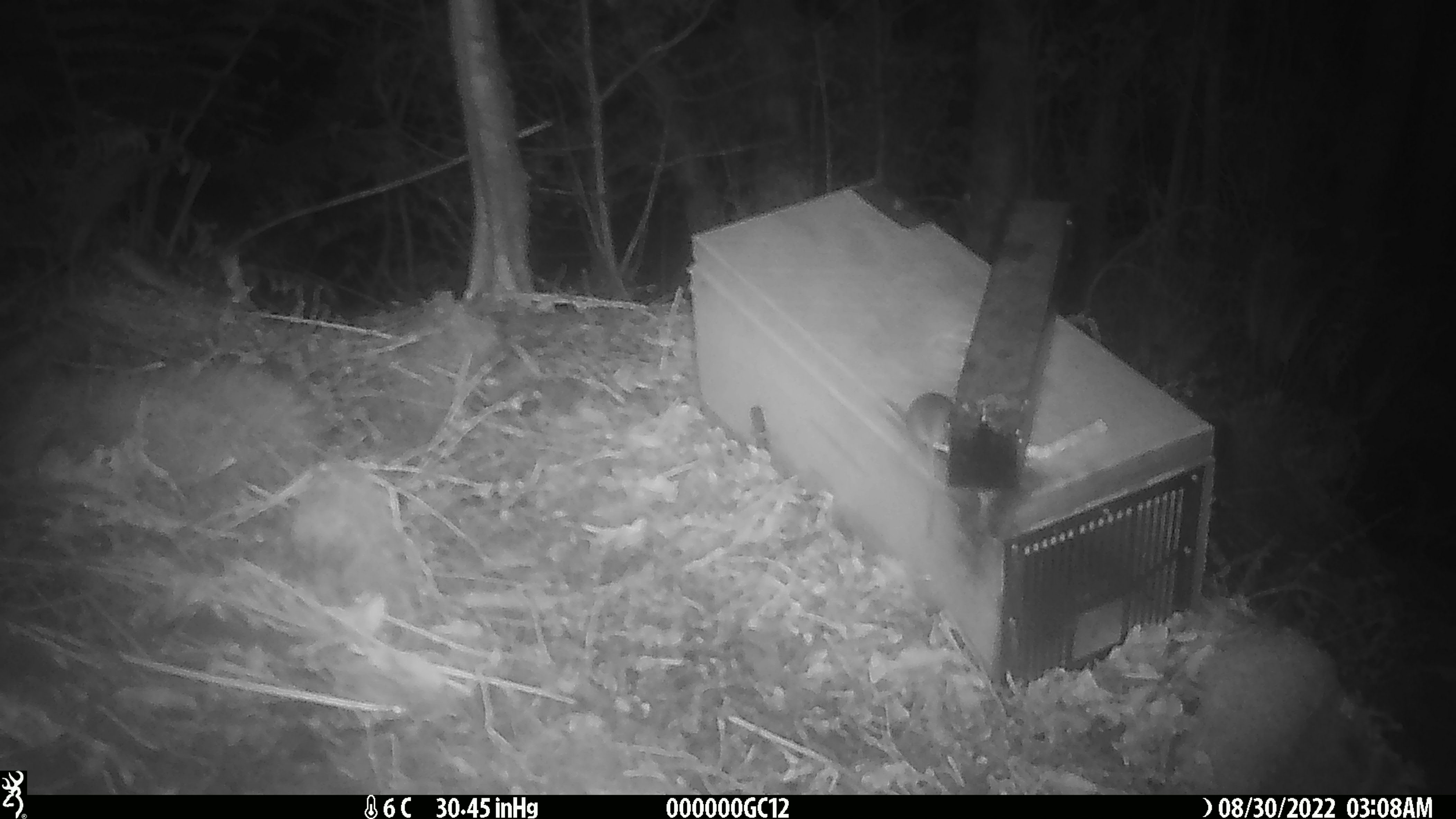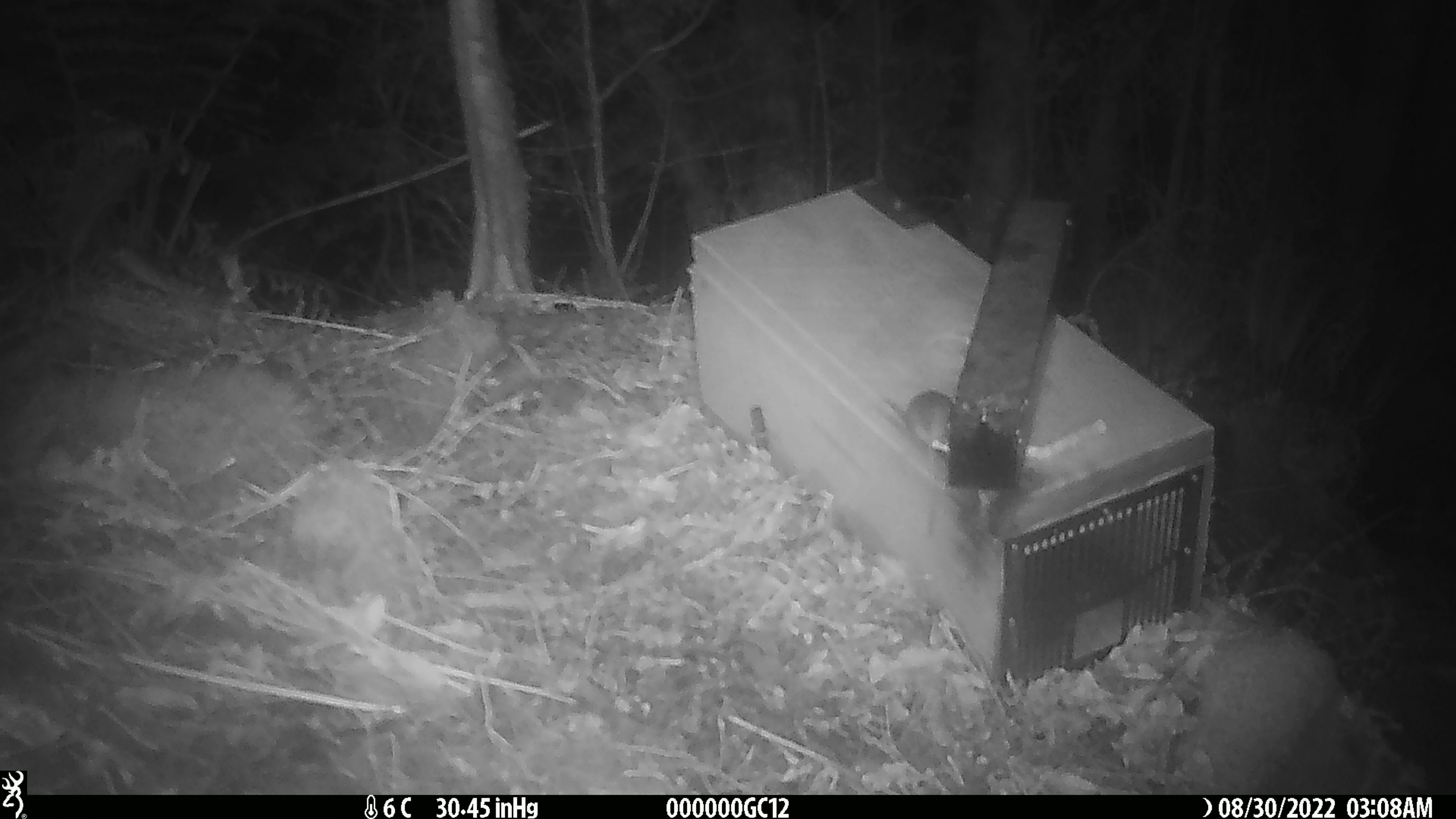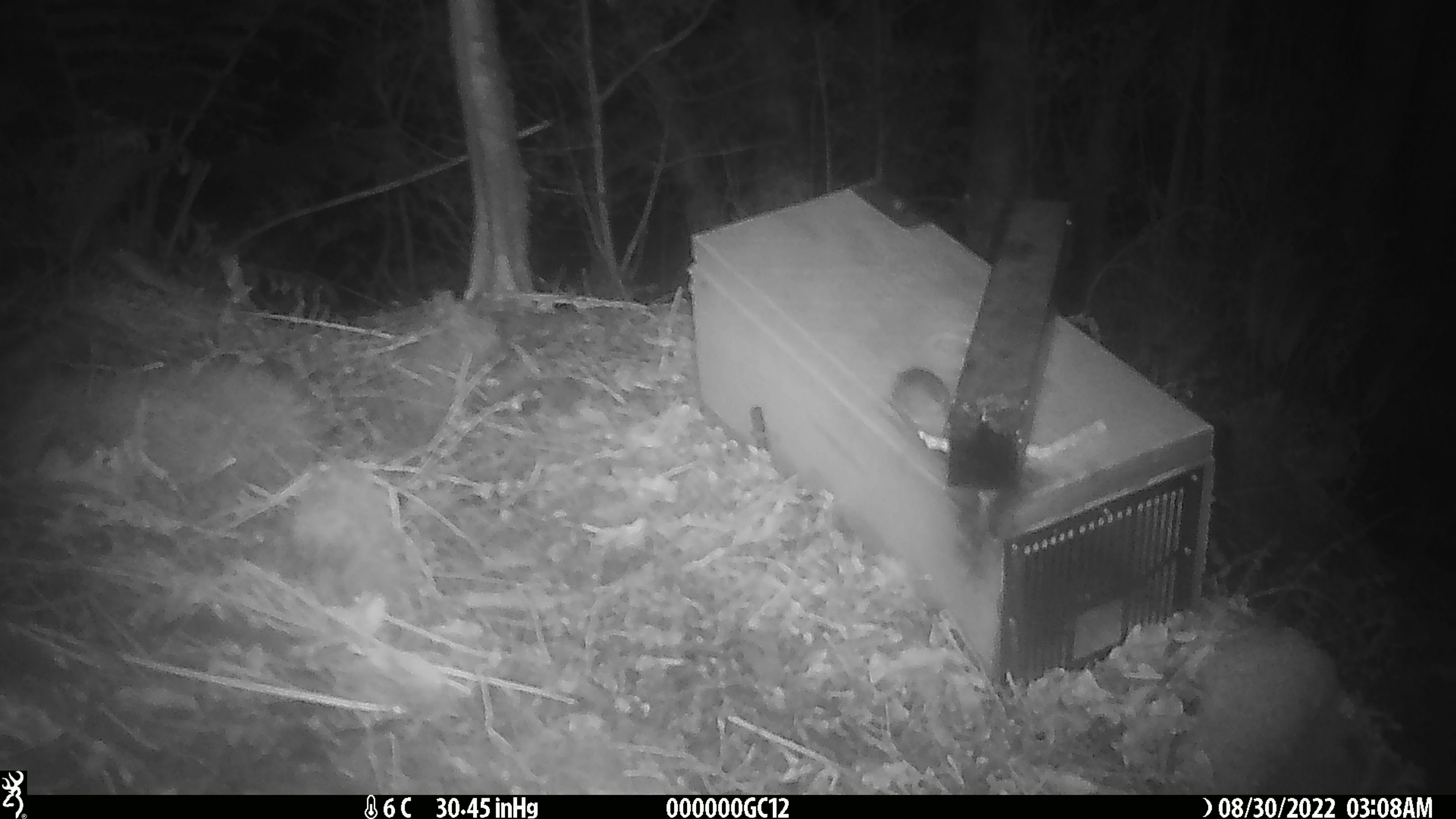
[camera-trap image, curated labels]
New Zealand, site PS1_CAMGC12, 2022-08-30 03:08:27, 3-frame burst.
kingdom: Animalia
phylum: Chordata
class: Mammalia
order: Rodentia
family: Muridae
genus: Mus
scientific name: Mus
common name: mouse